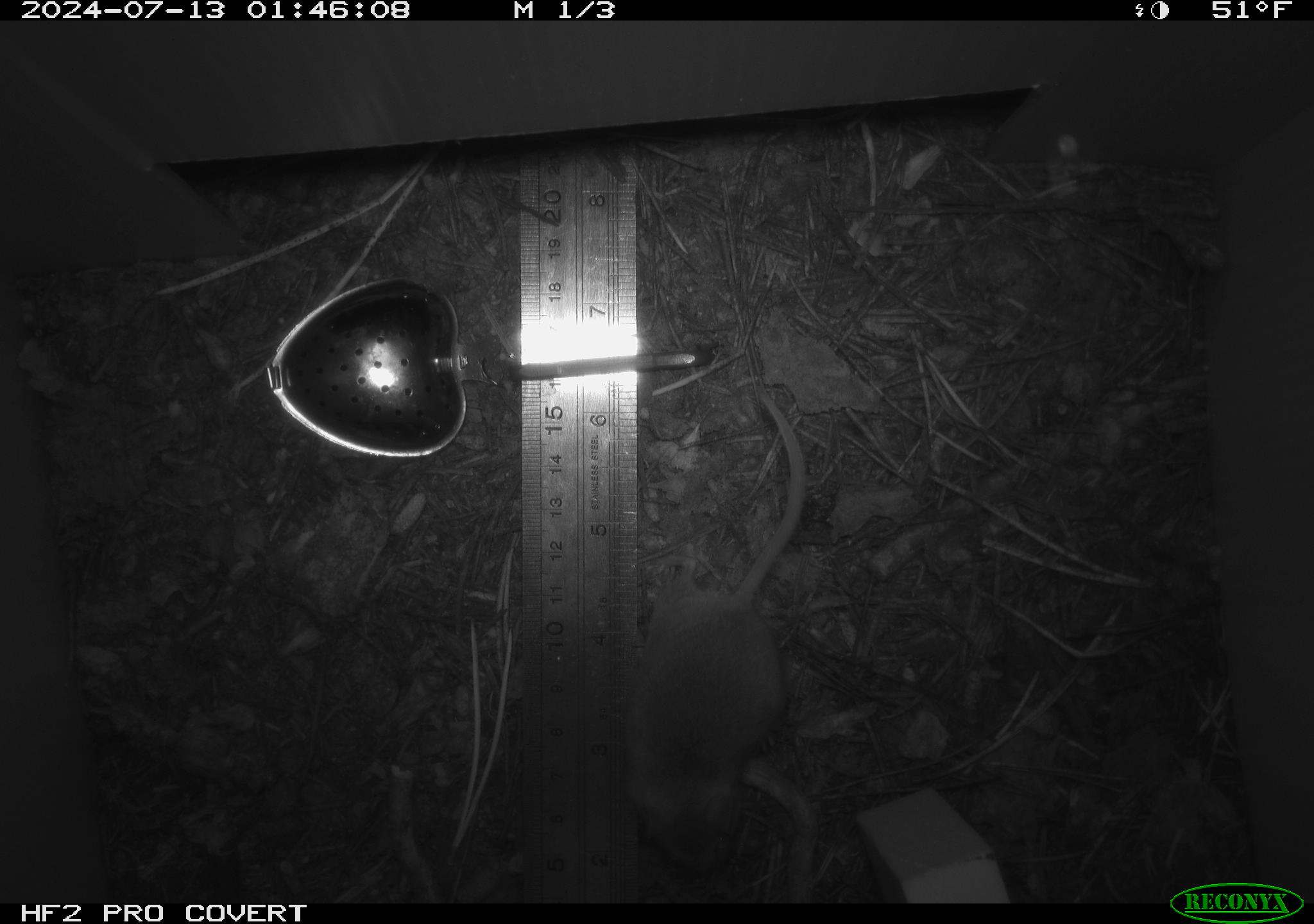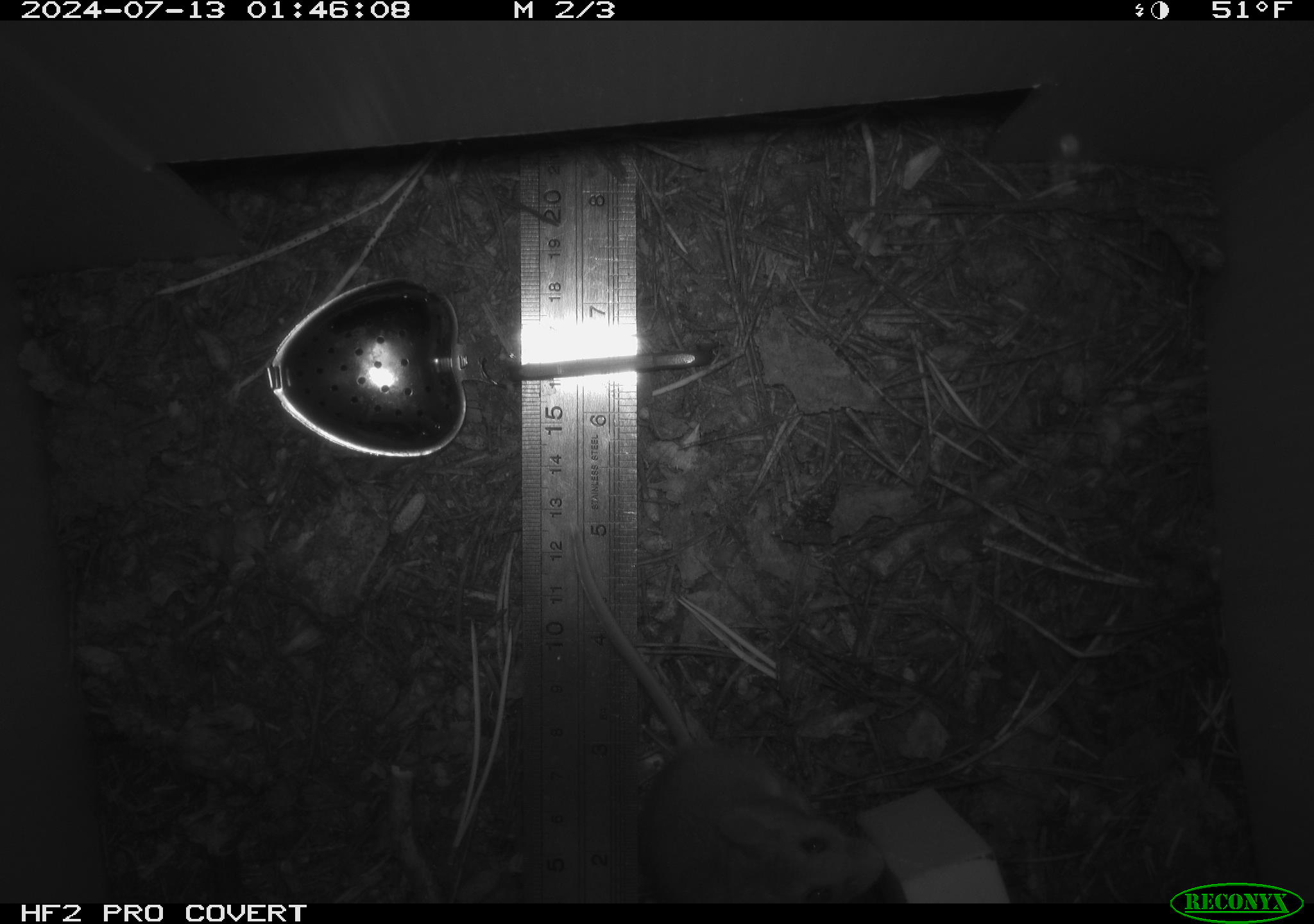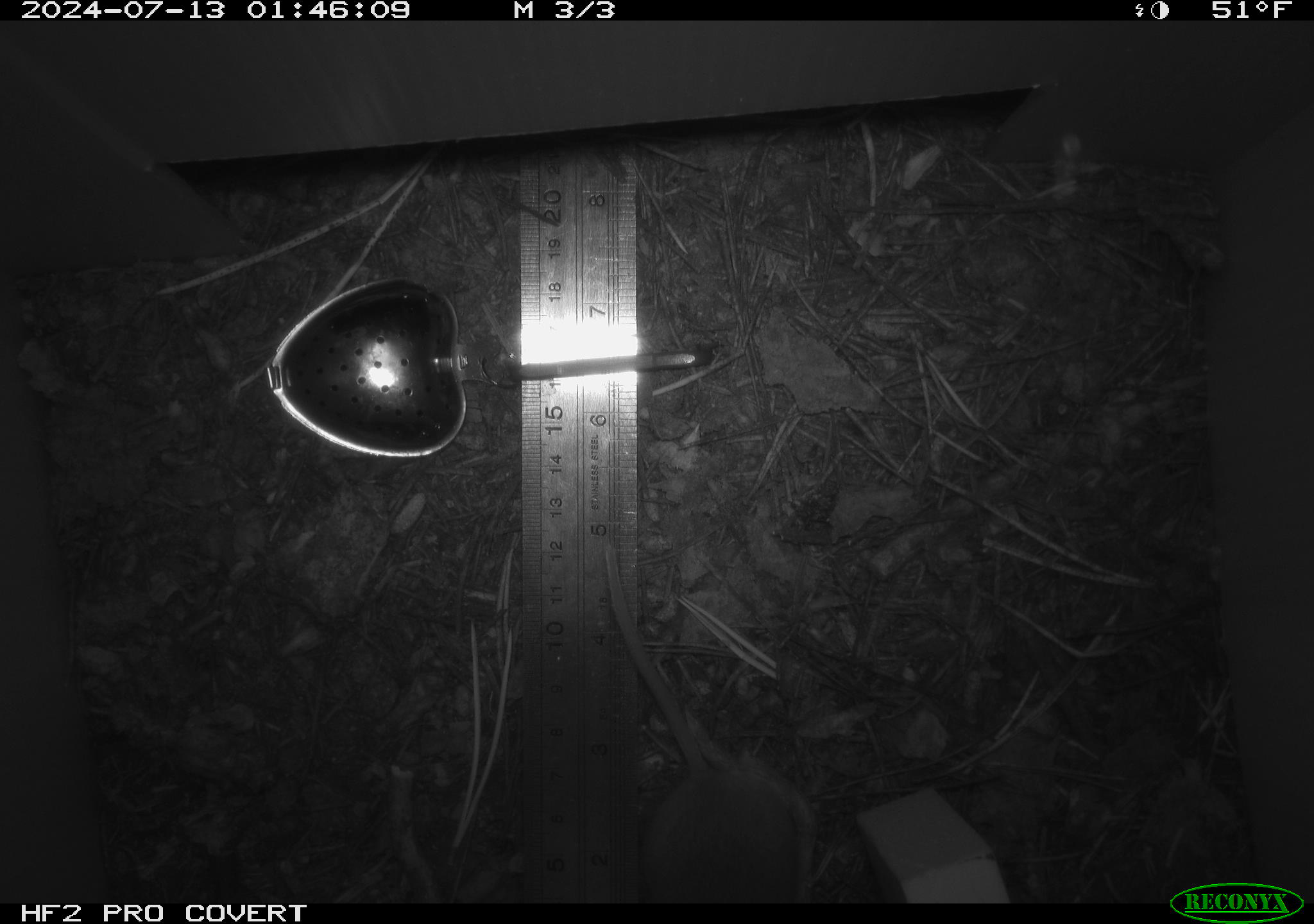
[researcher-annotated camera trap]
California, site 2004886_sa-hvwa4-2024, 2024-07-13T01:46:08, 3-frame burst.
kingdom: Animalia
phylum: Chordata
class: Mammalia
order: Rodentia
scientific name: Rodentia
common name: mouse species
Mouse species (Rodentia).